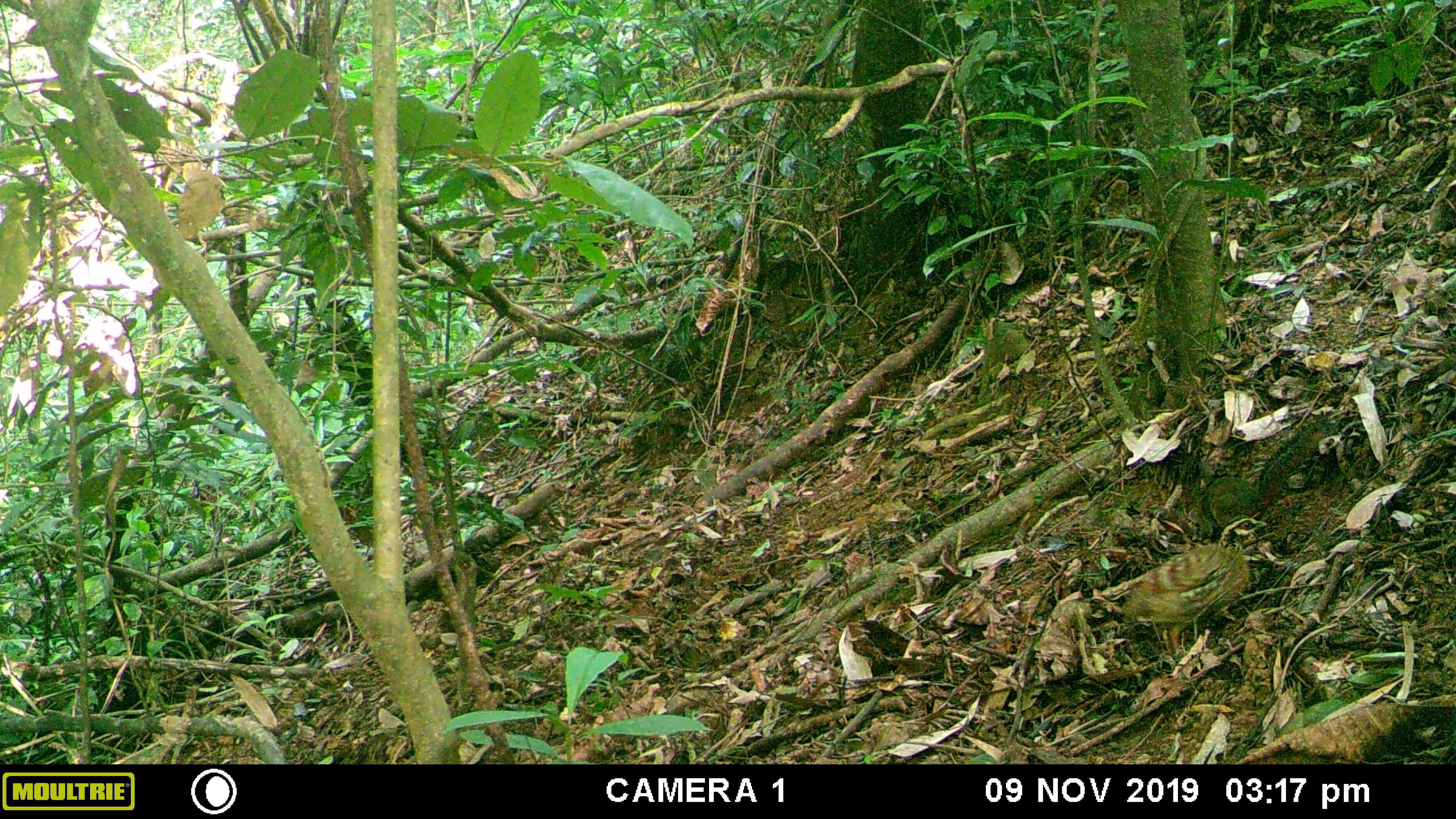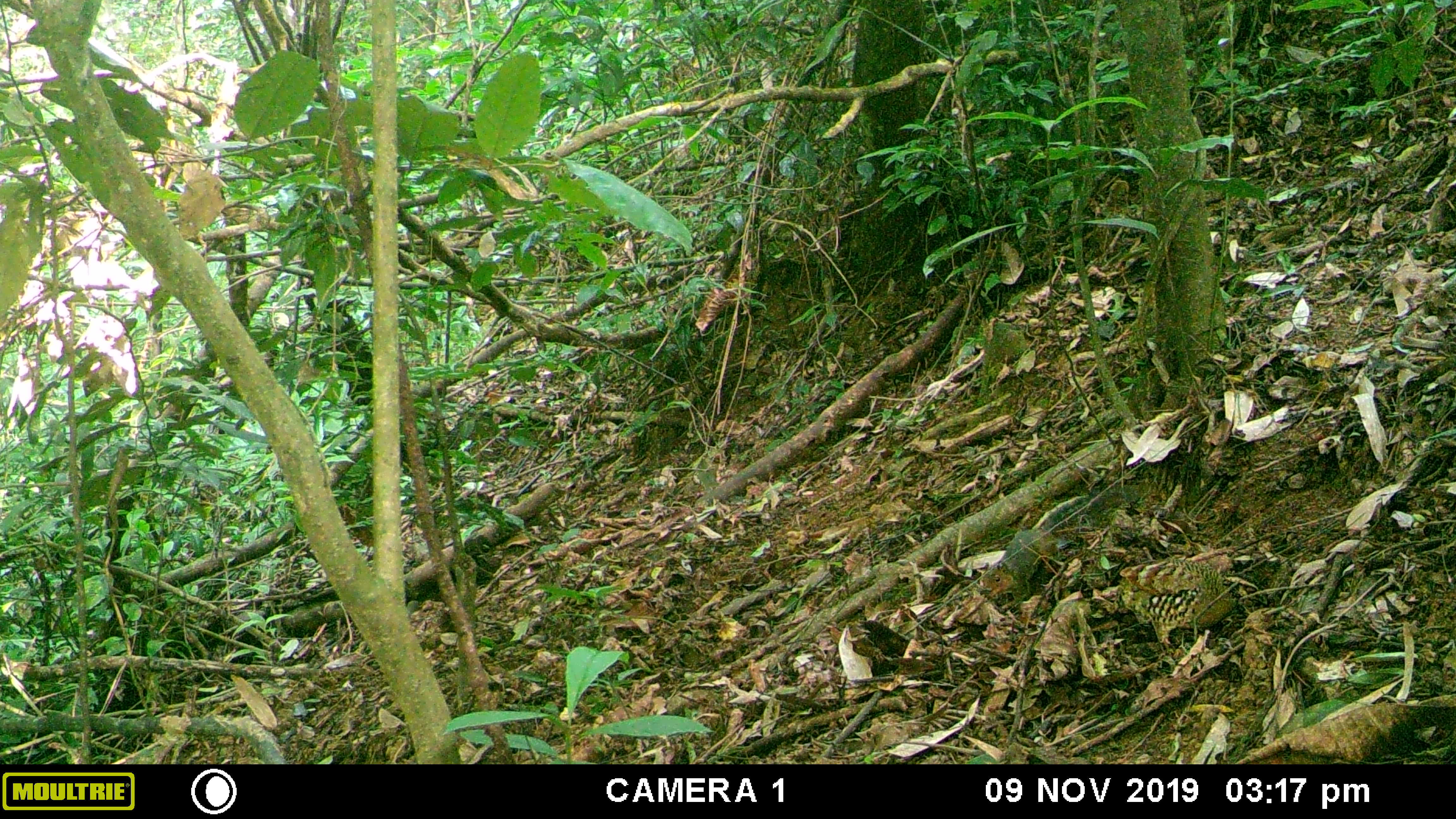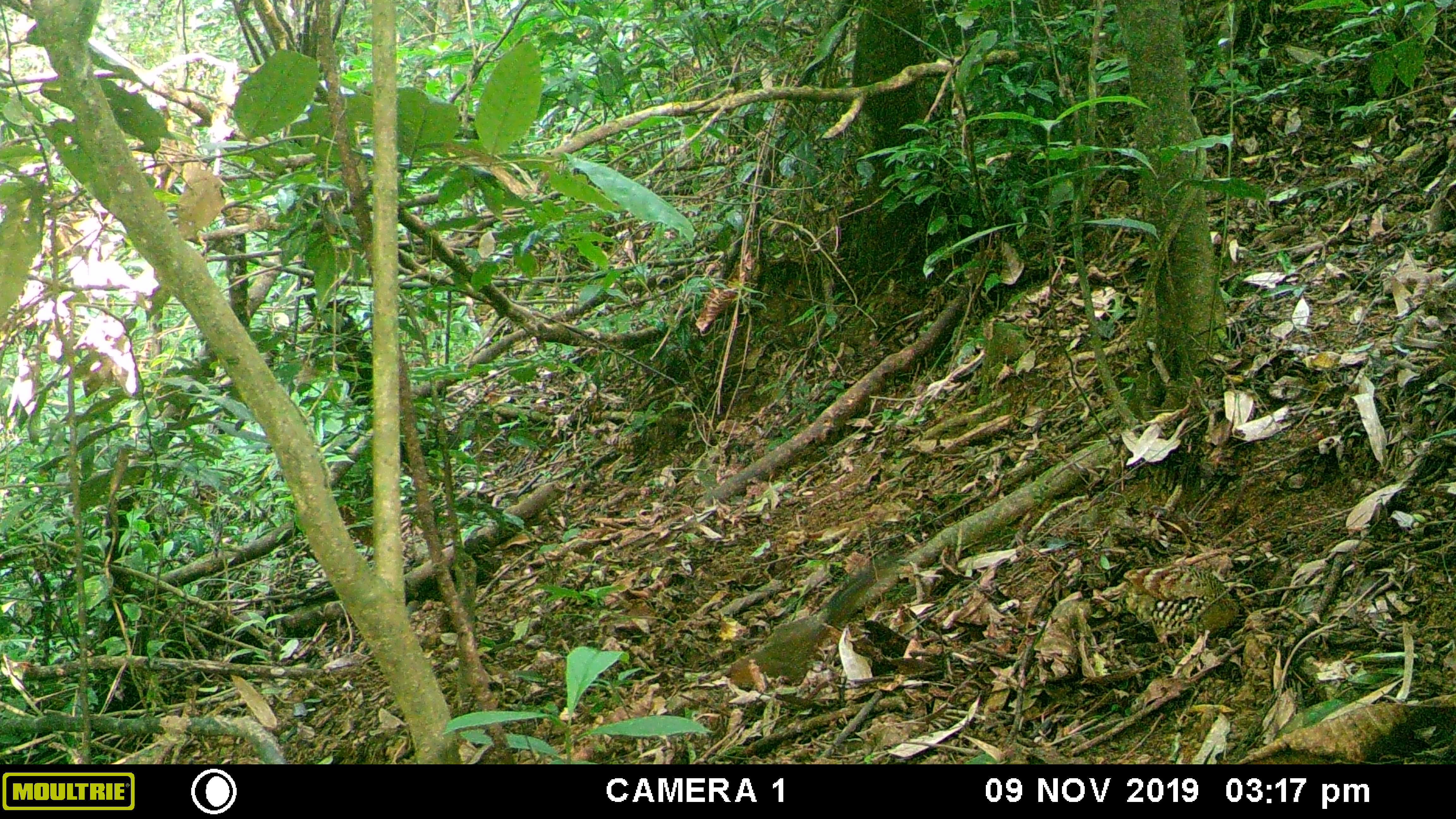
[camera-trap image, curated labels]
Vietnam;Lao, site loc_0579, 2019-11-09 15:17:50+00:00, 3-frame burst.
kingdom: Animalia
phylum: Chordata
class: Aves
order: Galliformes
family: Phasianidae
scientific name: Phasianidae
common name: partridge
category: unidentified partridge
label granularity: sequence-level